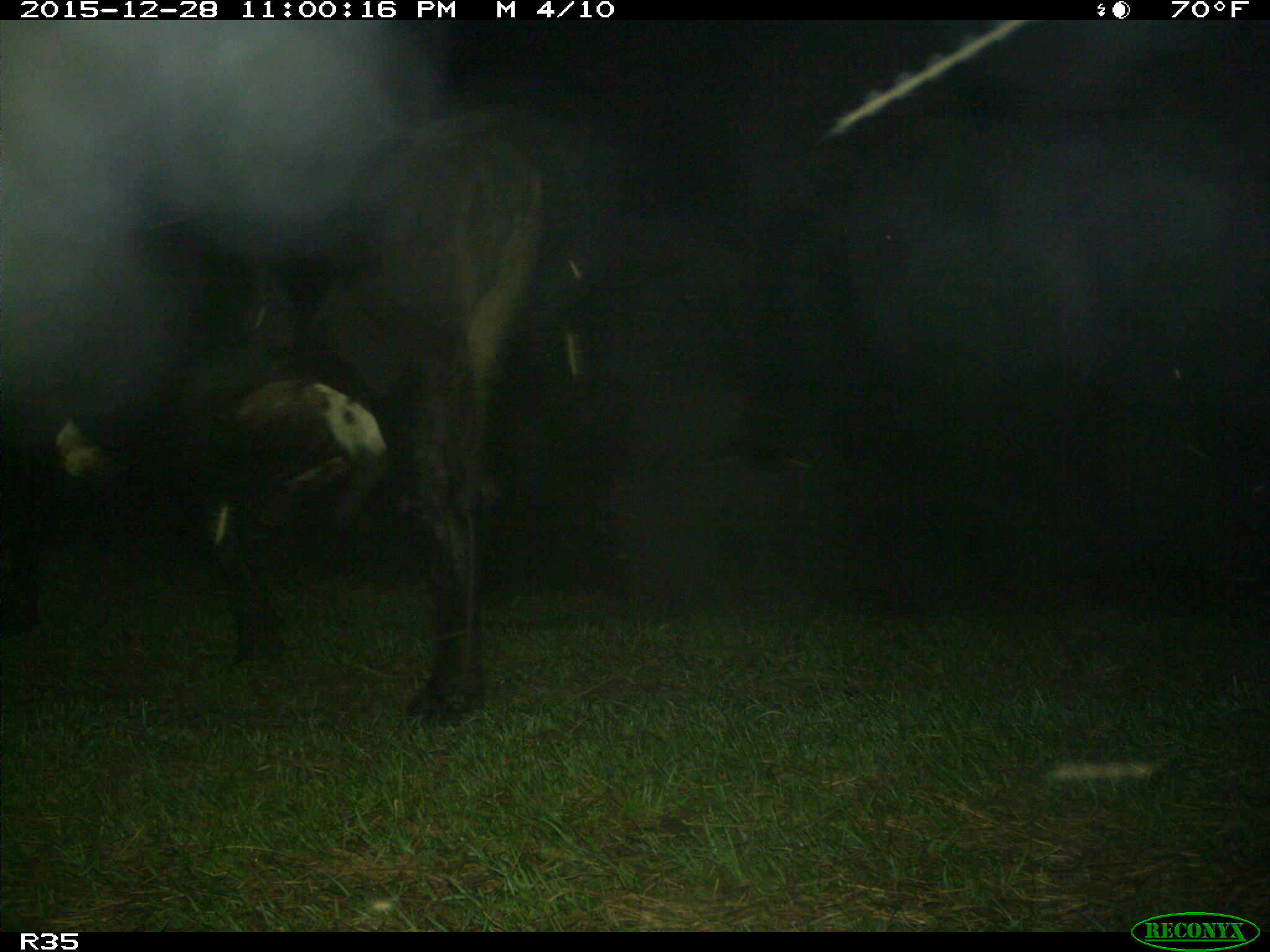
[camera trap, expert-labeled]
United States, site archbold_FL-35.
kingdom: Animalia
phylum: Chordata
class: Mammalia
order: Artiodactyla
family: Bovidae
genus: Bos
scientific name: Bos taurus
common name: domestic cow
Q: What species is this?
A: Bos taurus (domestic cow).